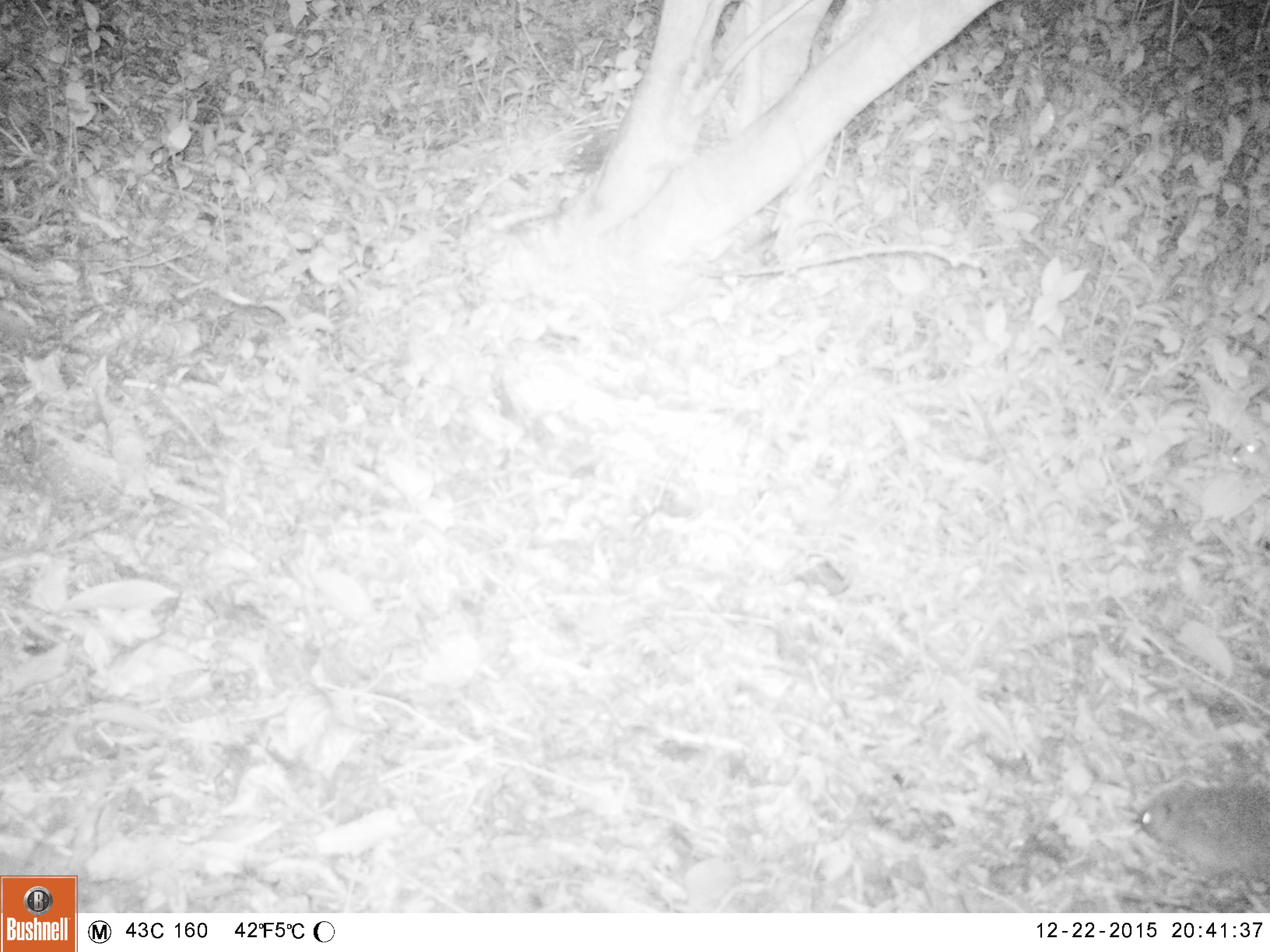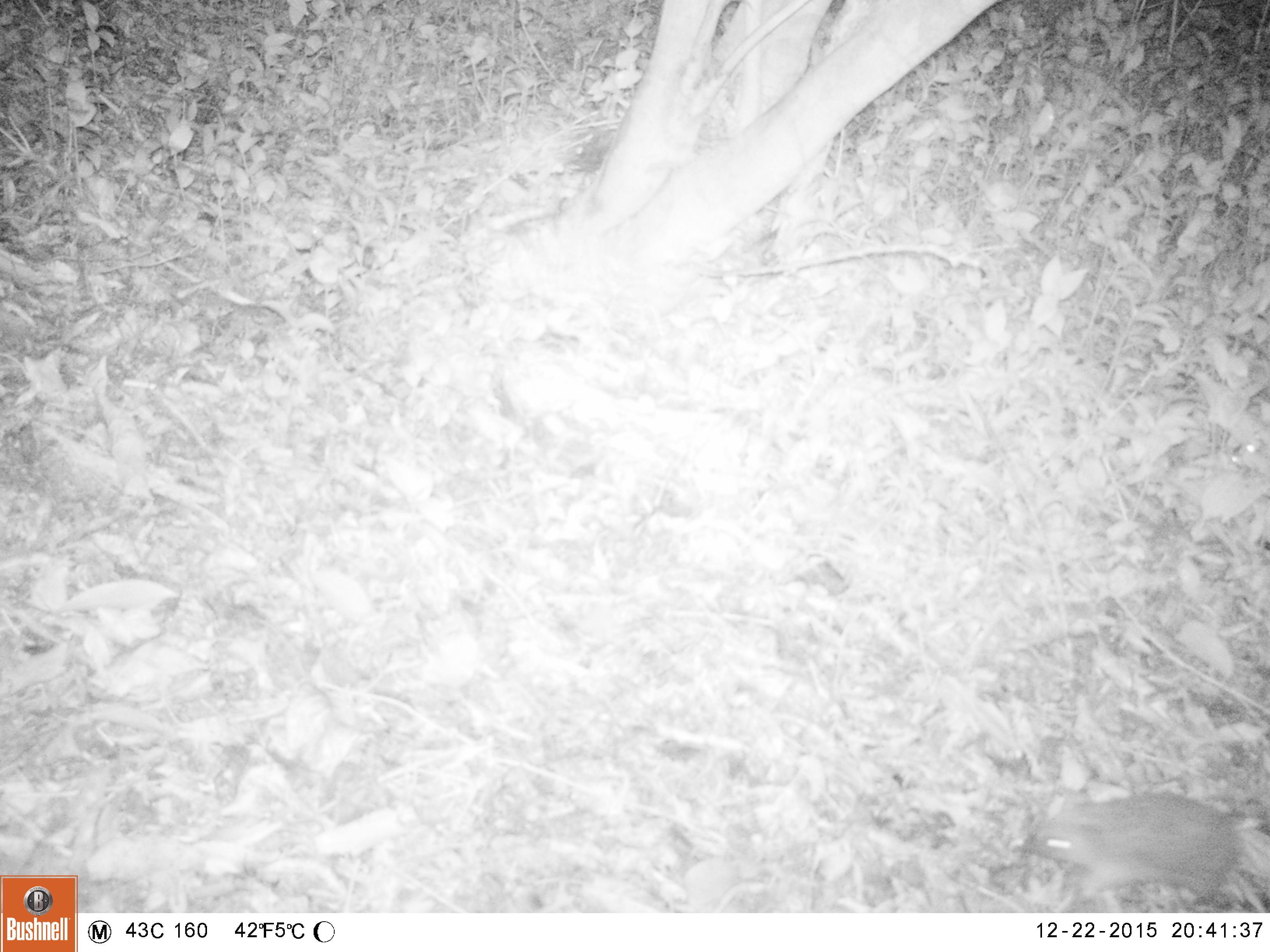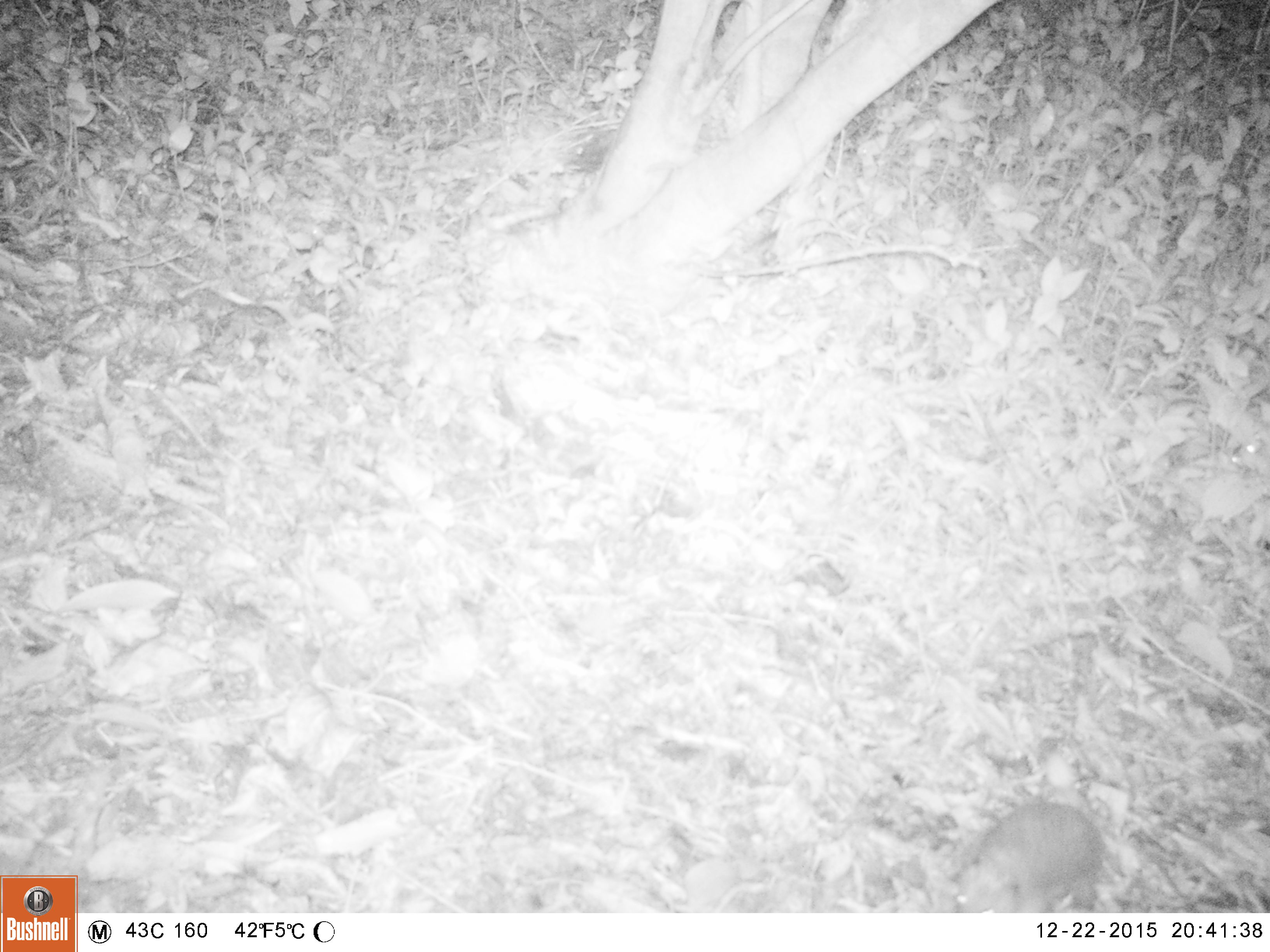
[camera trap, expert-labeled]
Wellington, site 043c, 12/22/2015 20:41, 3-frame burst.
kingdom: Animalia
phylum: Chordata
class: Mammalia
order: Eulipotyphla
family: Erinaceidae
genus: Erinaceus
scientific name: Erinaceus europaeus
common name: hedgehog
Hedgehog (Erinaceus europaeus).